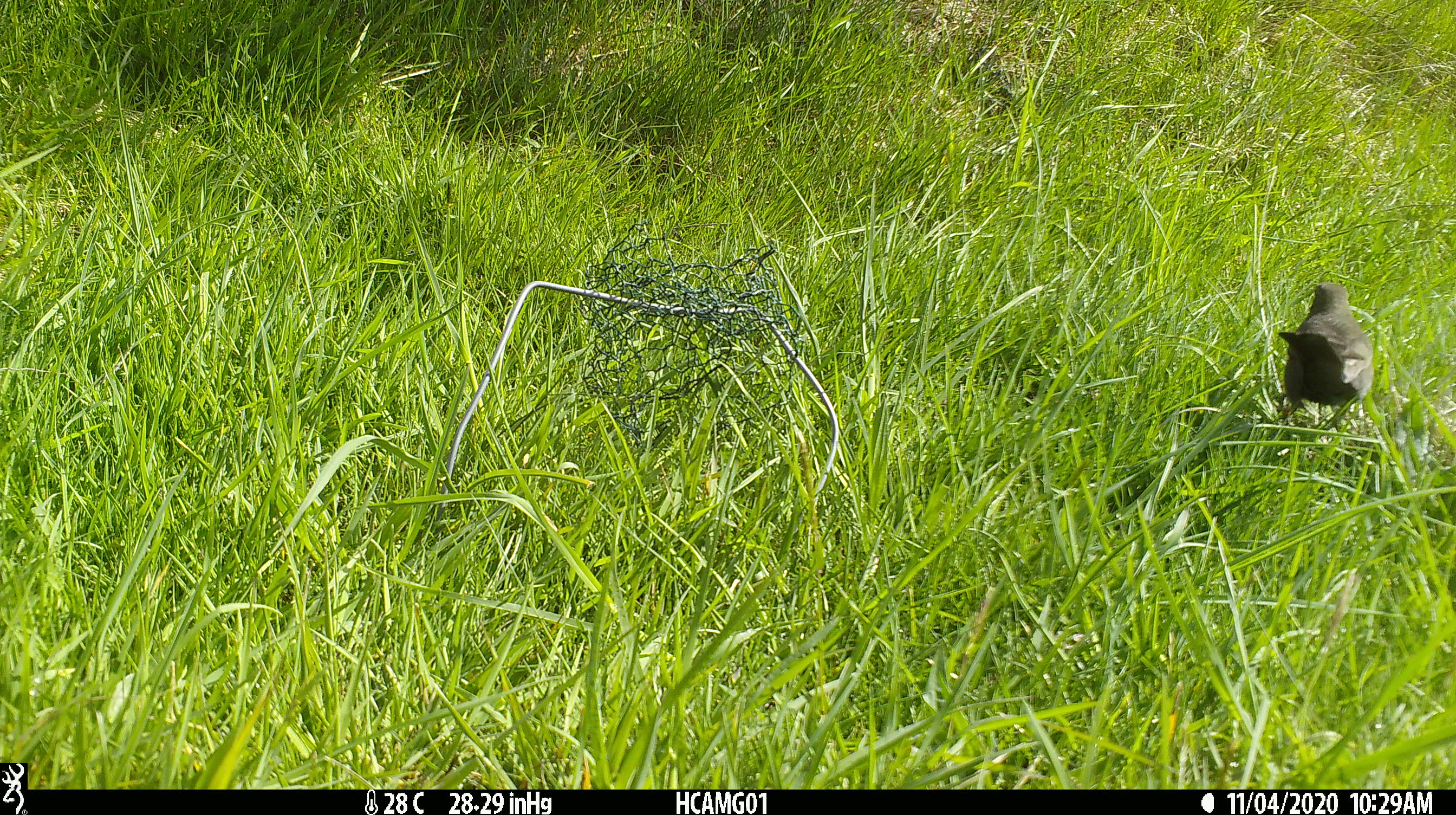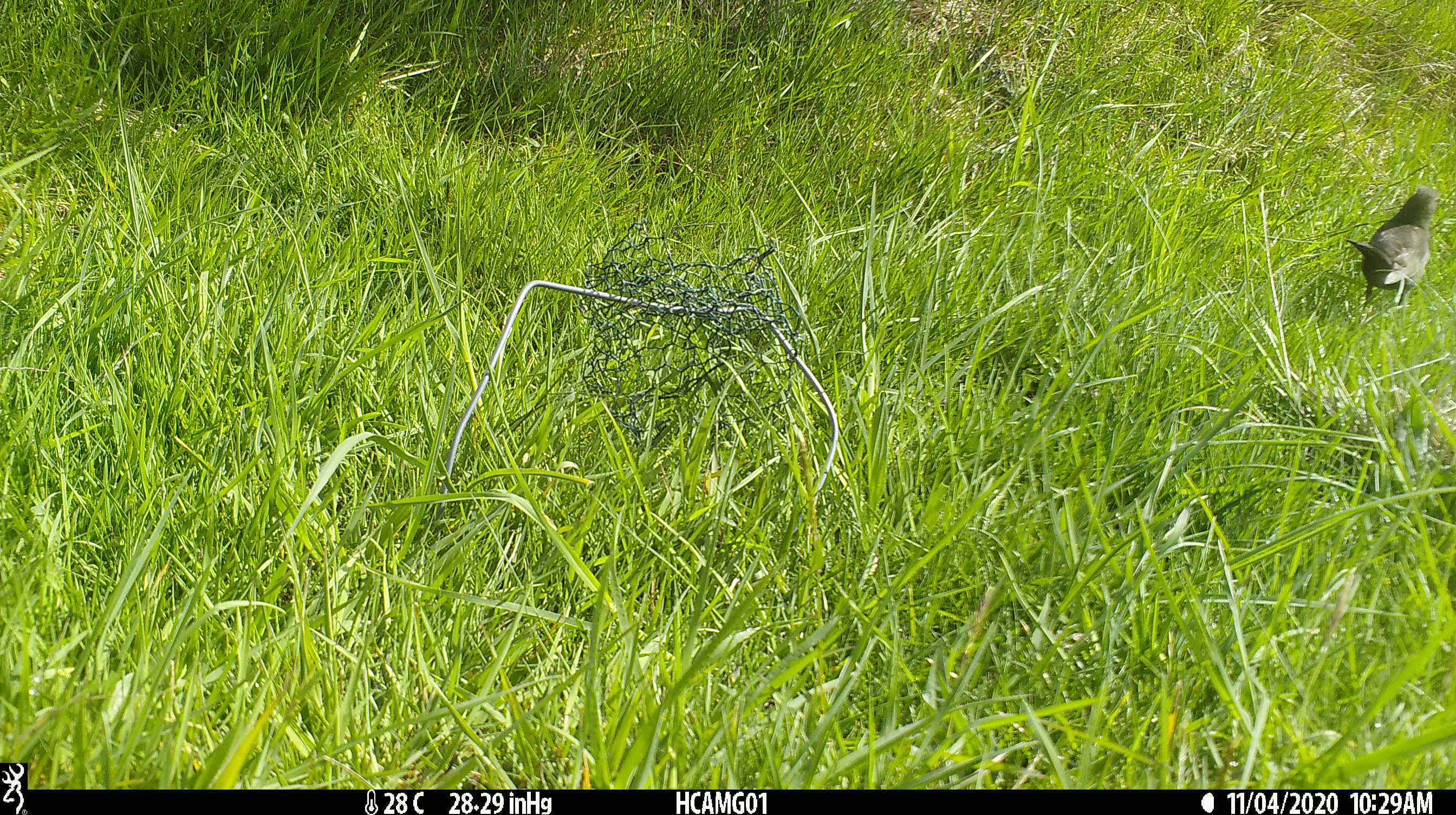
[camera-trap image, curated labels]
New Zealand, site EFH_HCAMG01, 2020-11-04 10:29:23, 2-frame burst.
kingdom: Animalia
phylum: Chordata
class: Aves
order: Passeriformes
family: Turdidae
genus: Turdus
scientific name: Turdus merula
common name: eurasian blackbird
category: blackbird